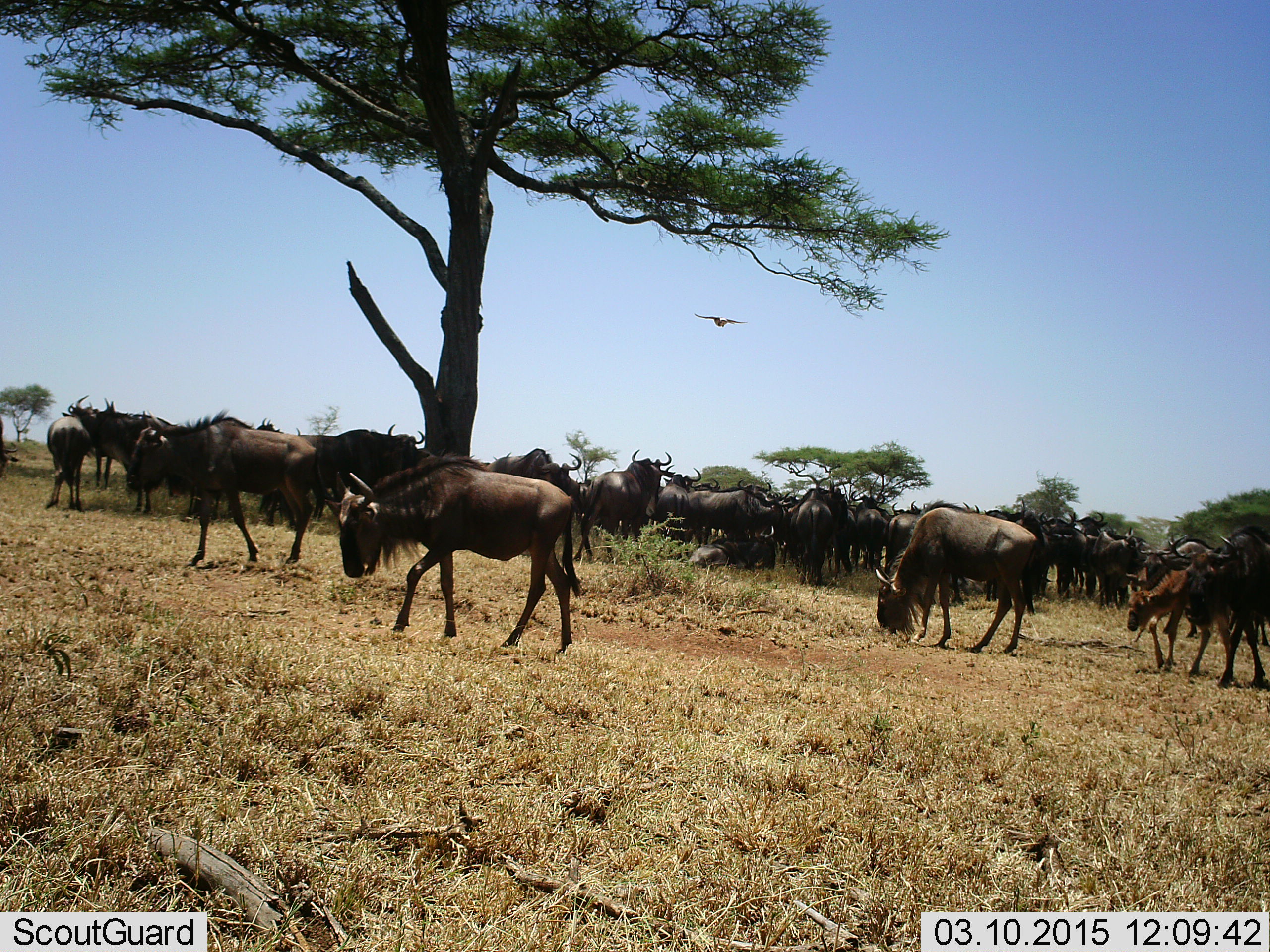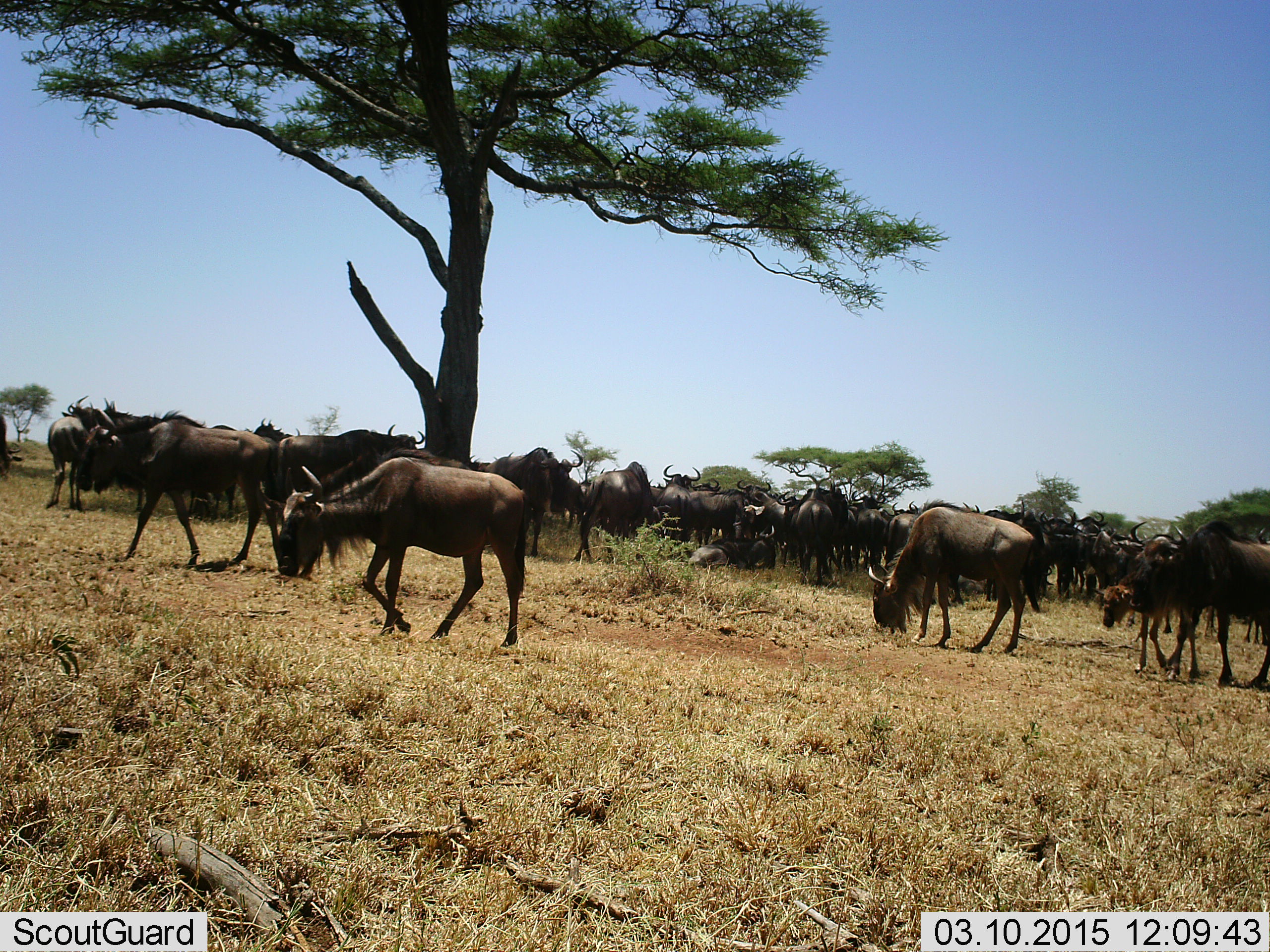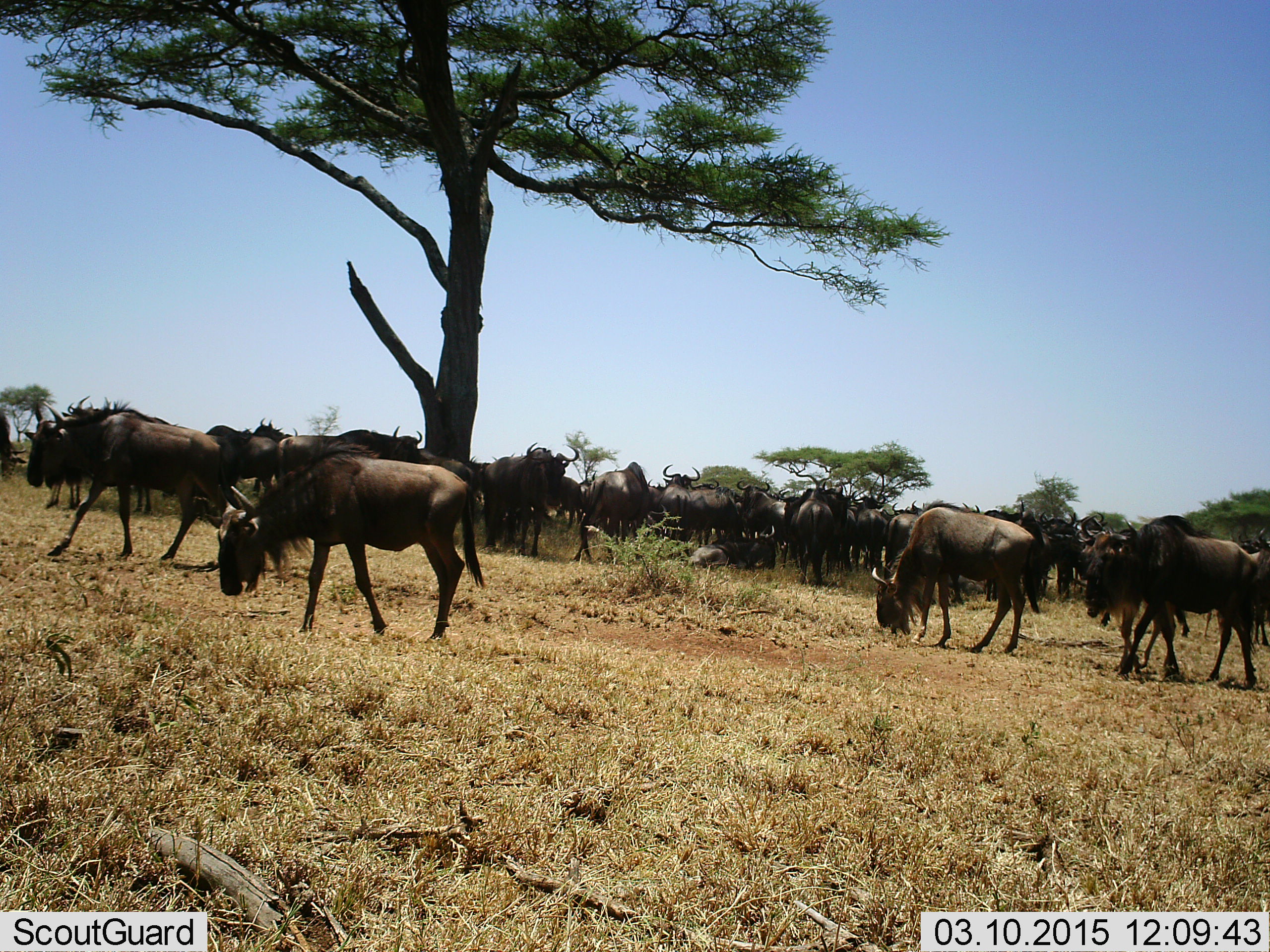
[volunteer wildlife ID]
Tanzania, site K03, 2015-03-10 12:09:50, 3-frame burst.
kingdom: Animalia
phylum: Chordata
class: Mammalia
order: Artiodactyla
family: Bovidae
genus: Connochaetes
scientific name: Connochaetes taurinus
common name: blue wildebeest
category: wildebeest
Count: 11-50.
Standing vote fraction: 64%.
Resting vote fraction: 14%.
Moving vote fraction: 93%.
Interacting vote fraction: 0%.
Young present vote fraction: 43%.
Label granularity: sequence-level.